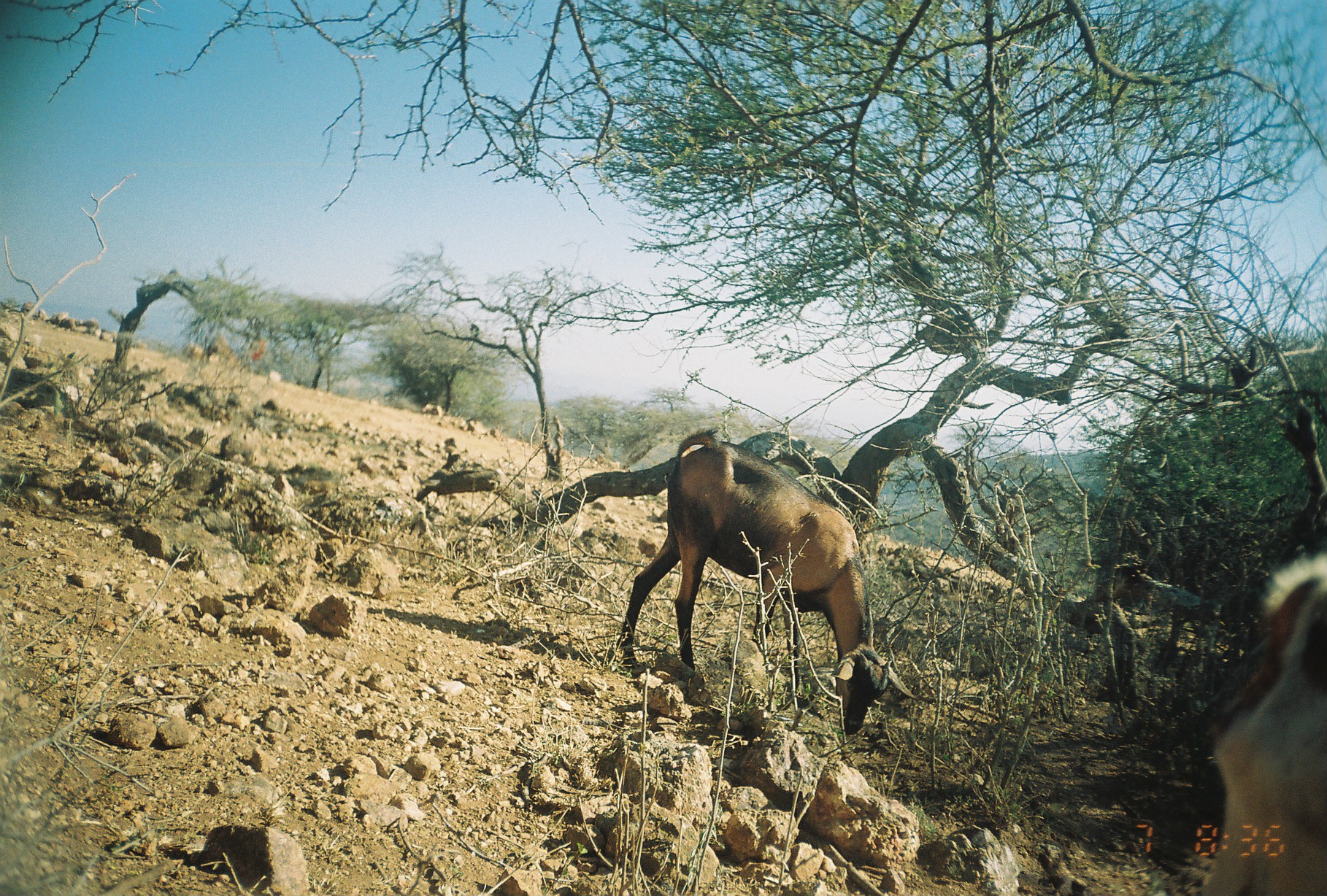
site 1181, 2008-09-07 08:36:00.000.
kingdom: Animalia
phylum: Chordata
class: Mammalia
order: Artiodactyla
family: Bovidae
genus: Capra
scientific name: Capra aegagrus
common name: wild goat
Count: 2.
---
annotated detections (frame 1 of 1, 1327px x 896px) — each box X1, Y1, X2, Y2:
capra aegagrus: 615, 425, 921, 738; 1194, 551, 1327, 896